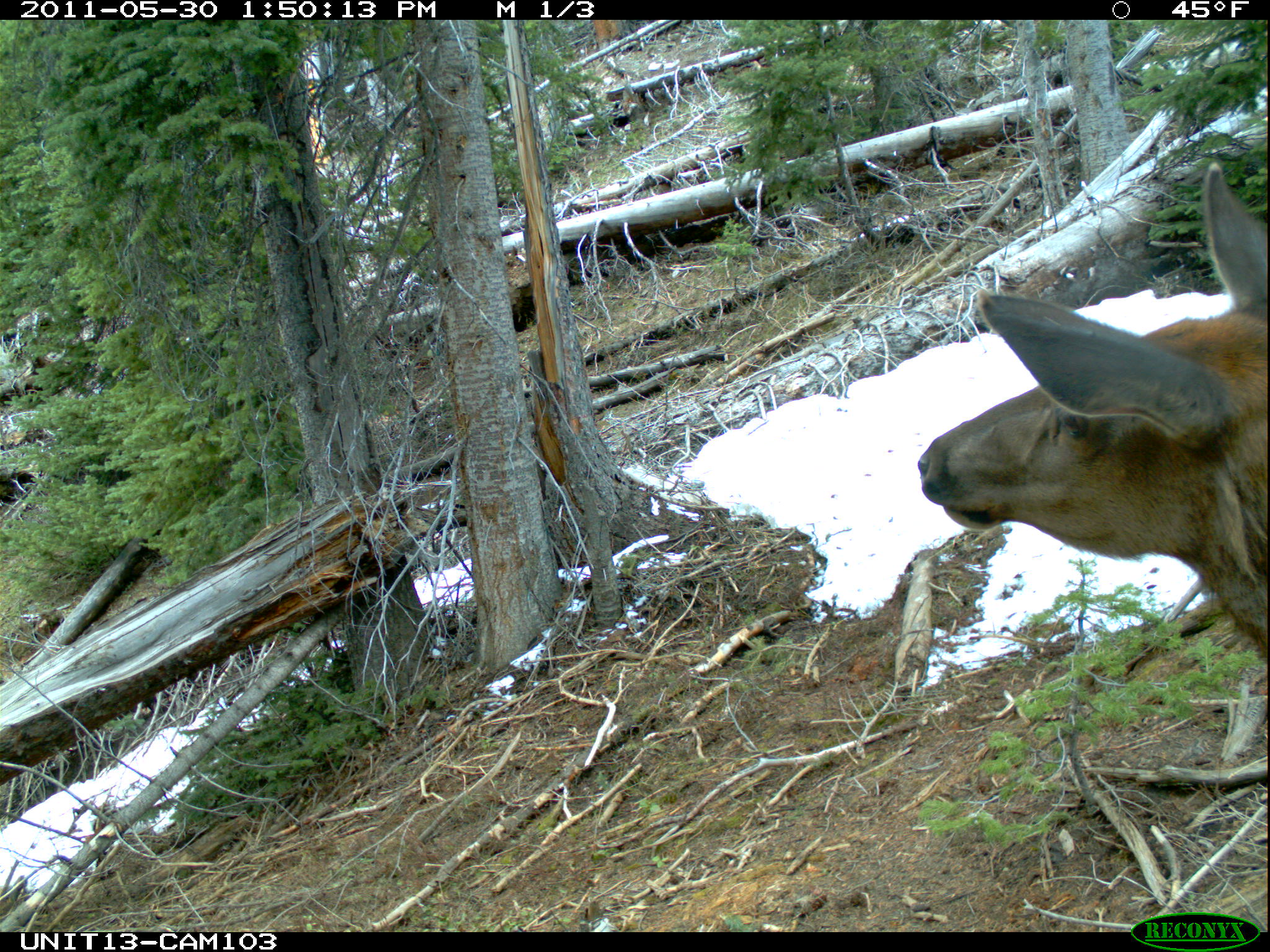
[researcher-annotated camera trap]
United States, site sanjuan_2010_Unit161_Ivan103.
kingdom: Animalia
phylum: Chordata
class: Mammalia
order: Artiodactyla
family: Cervidae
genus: Cervus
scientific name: Cervus elaphus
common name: red deer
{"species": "Cervus elaphus (red deer)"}